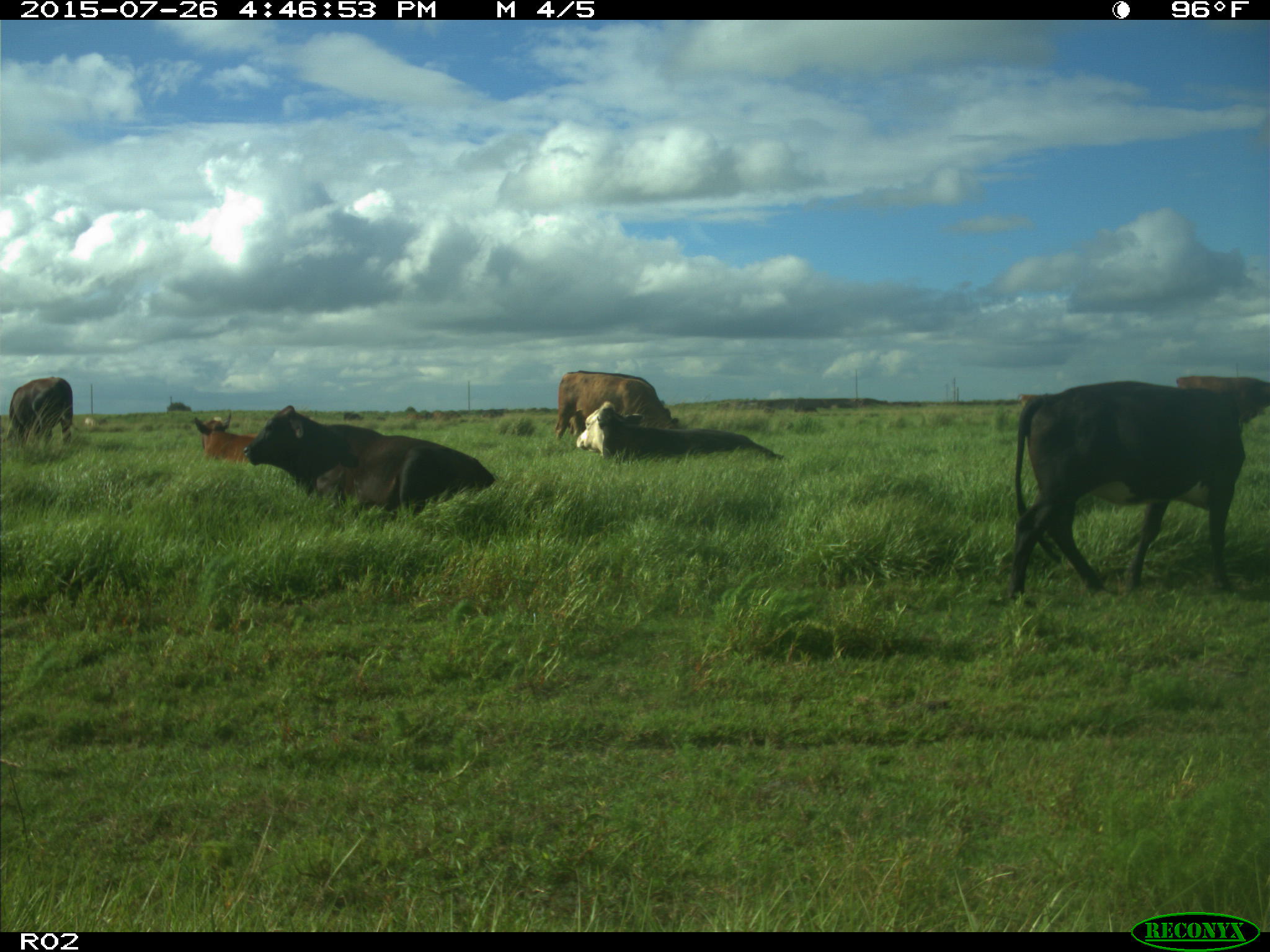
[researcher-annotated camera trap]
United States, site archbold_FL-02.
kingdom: Animalia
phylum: Chordata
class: Mammalia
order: Artiodactyla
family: Bovidae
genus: Bos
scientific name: Bos taurus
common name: domestic cow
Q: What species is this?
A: Bos taurus (domestic cow).